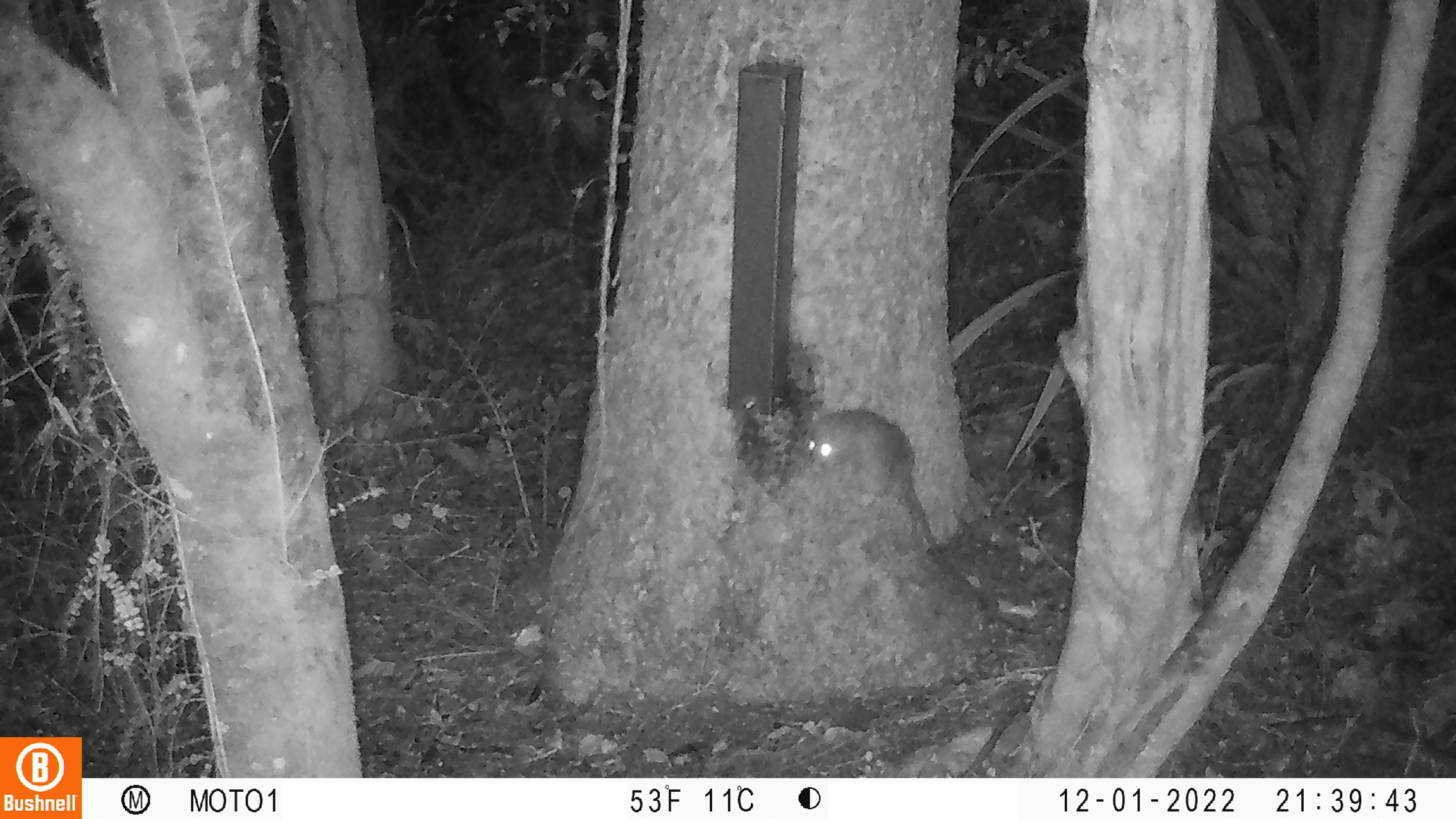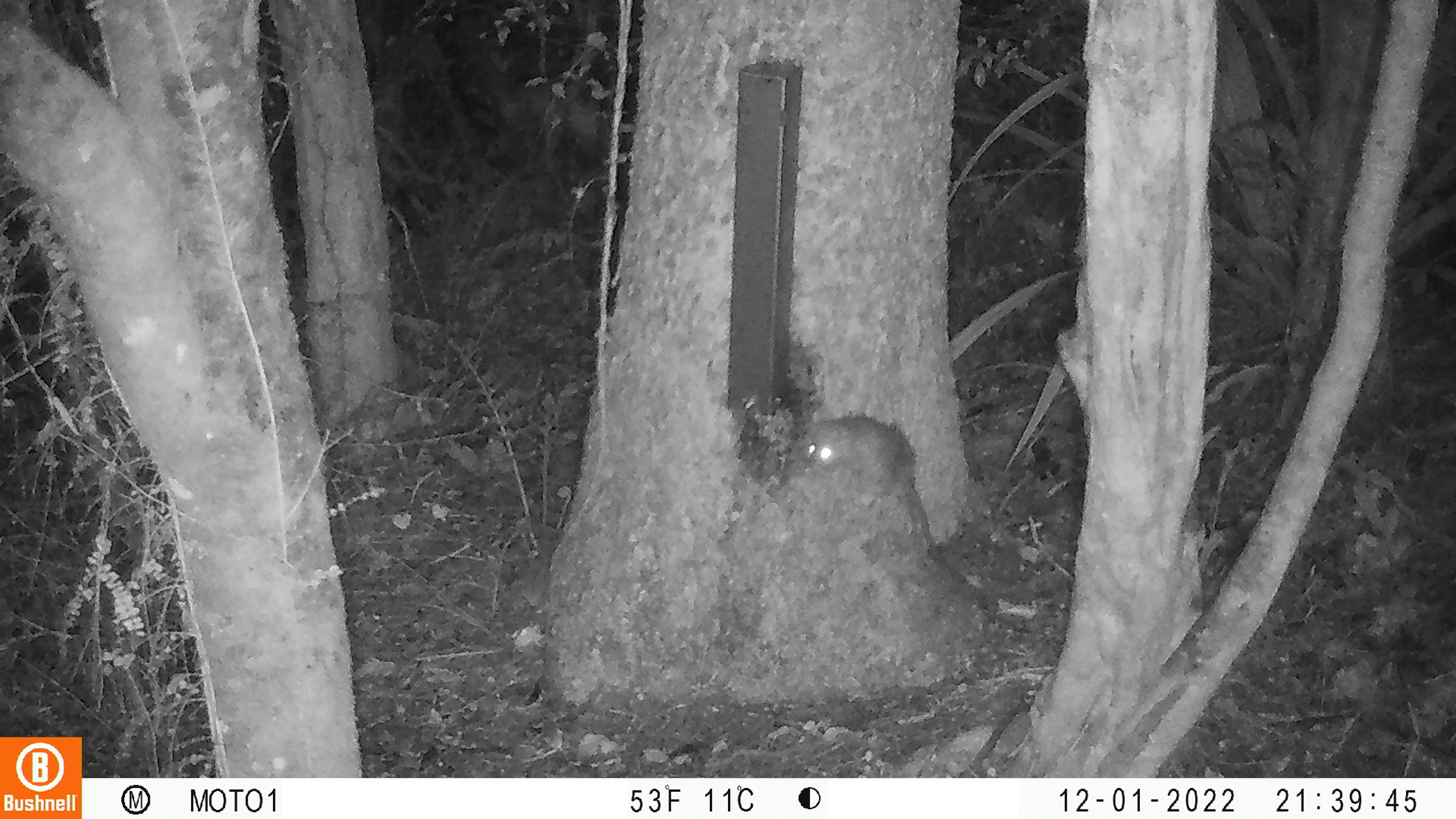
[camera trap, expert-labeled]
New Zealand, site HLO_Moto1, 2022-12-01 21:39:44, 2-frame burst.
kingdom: Animalia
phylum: Chordata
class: Mammalia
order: Rodentia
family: Muridae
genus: Rattus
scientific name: Rattus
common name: rat